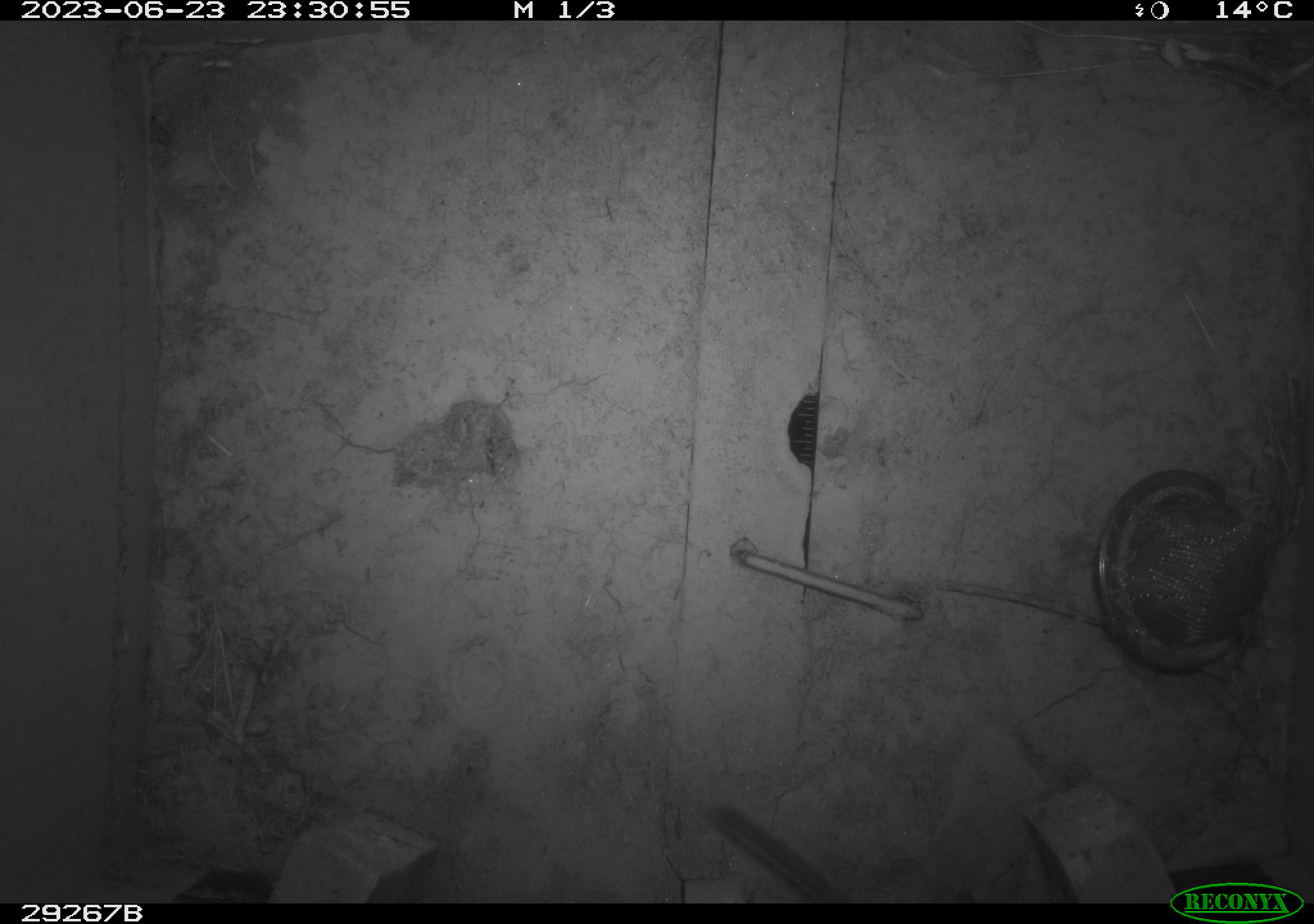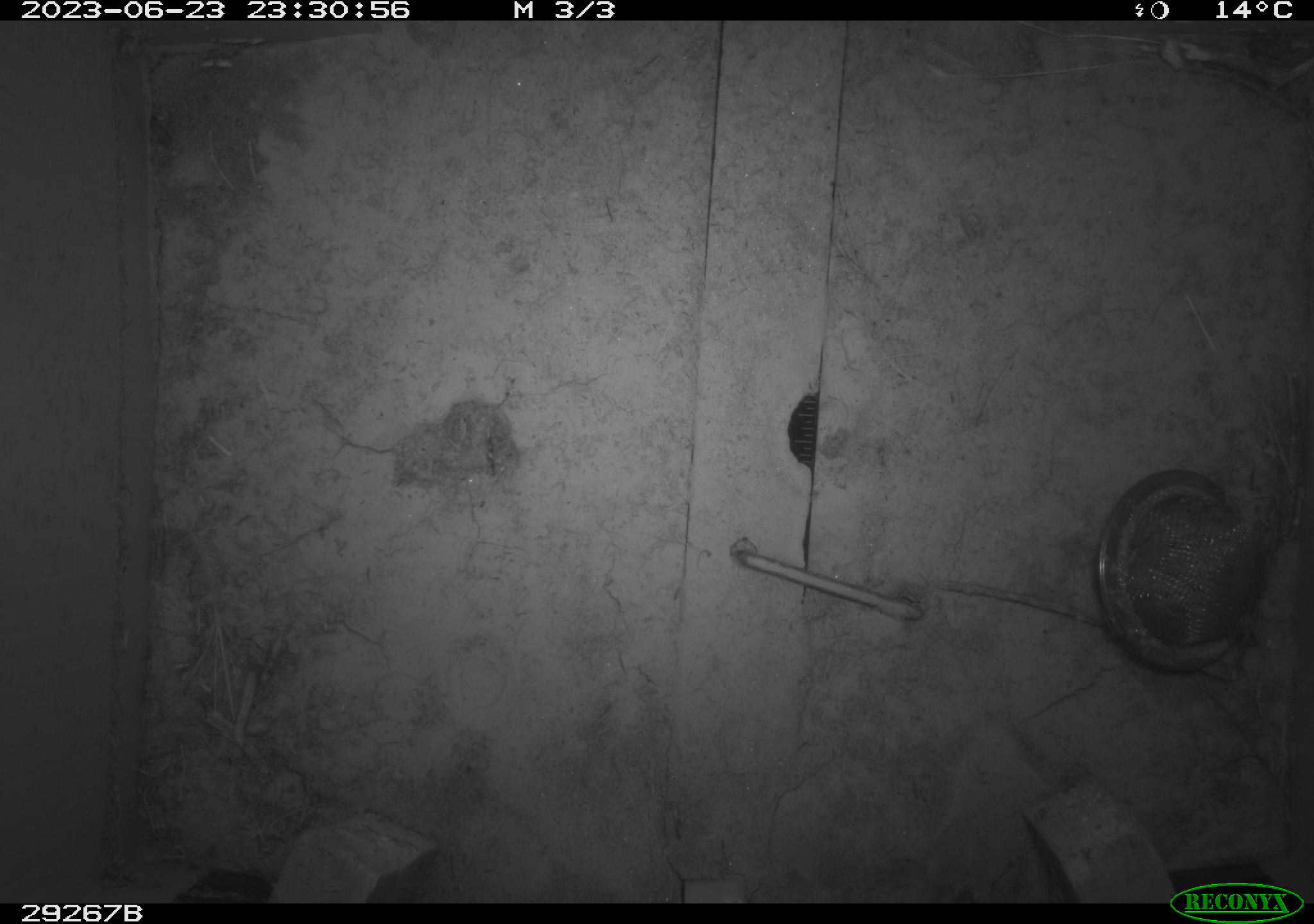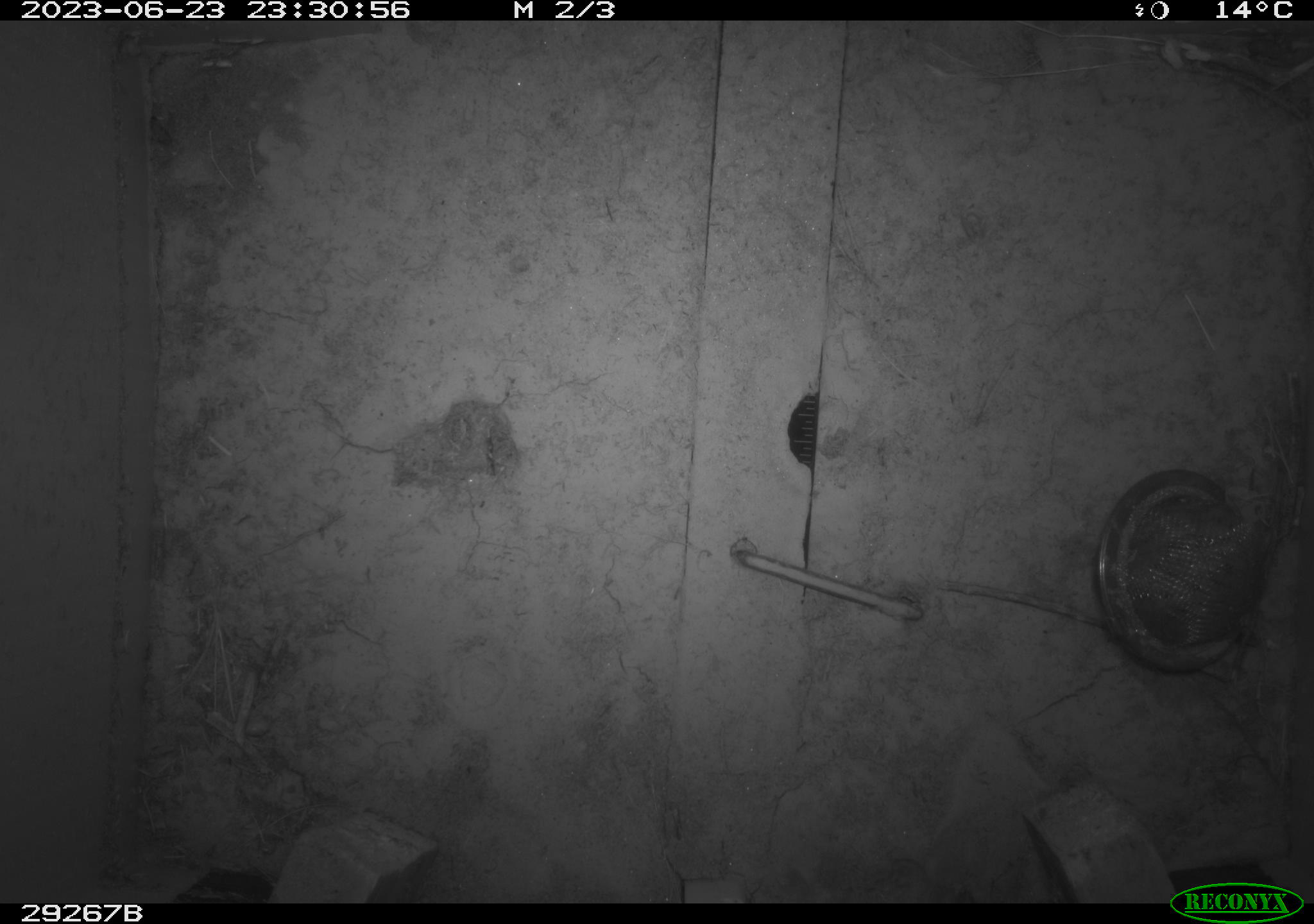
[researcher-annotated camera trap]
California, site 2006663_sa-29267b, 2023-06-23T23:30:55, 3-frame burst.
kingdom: Animalia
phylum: Chordata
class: Mammalia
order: Rodentia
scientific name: Rodentia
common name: rodent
Rodent (Rodentia).